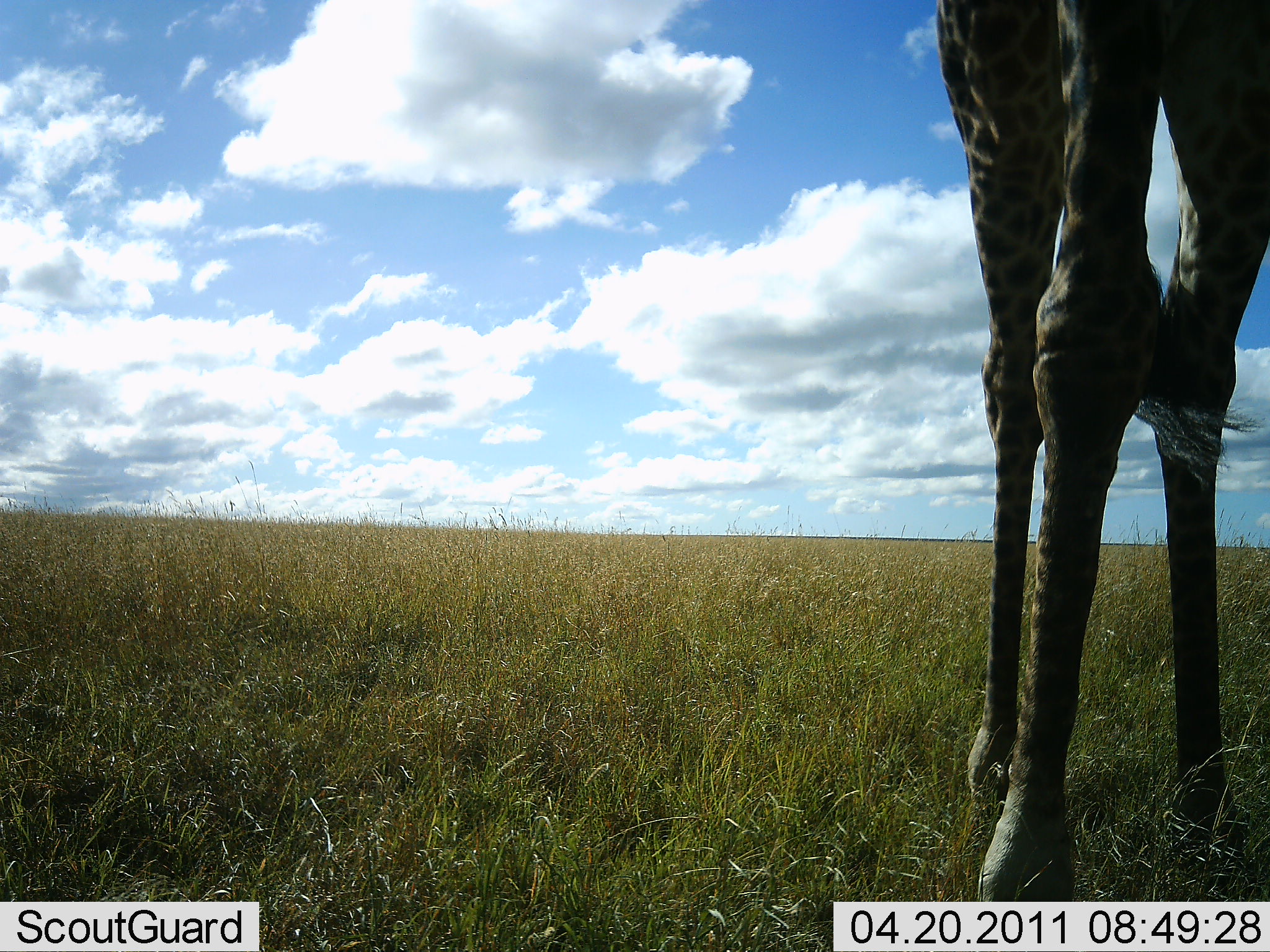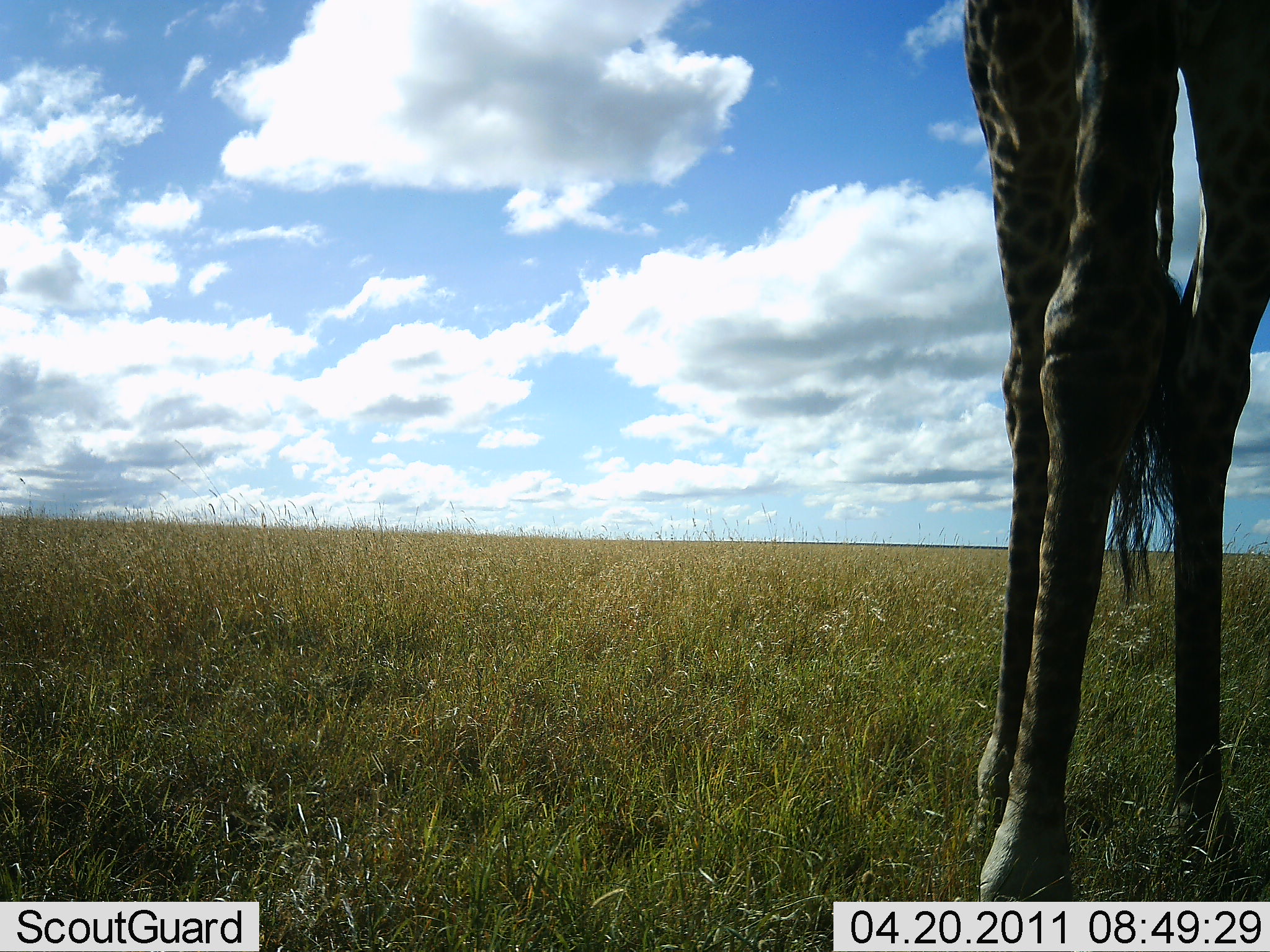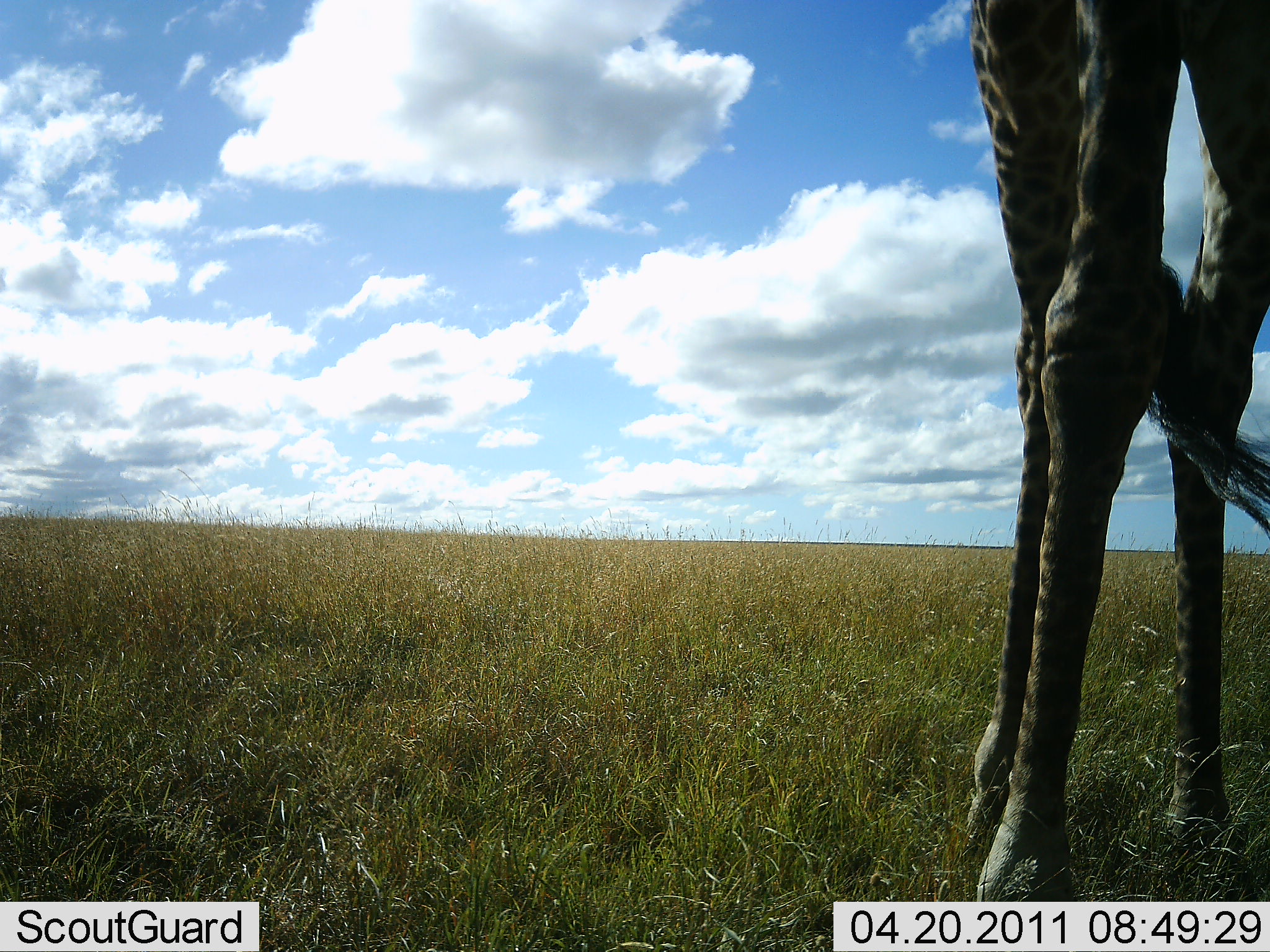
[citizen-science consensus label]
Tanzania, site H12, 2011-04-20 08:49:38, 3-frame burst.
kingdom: Animalia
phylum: Chordata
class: Mammalia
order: Artiodactyla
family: Giraffidae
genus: Giraffa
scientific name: Giraffa camelopardalis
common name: giraffe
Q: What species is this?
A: Giraffe (Giraffa camelopardalis).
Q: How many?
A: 1.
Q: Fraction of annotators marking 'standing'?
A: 100%.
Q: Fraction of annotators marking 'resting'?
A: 0%.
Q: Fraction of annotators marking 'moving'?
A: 0%.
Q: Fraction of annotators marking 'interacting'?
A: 0%.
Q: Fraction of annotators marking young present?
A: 0%.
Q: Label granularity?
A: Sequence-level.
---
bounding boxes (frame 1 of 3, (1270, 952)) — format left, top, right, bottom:
animal: 934, 0, 1270, 744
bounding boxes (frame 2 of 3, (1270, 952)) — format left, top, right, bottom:
animal: 961, 0, 1270, 902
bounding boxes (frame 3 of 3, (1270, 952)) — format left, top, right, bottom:
animal: 969, 1, 1270, 901